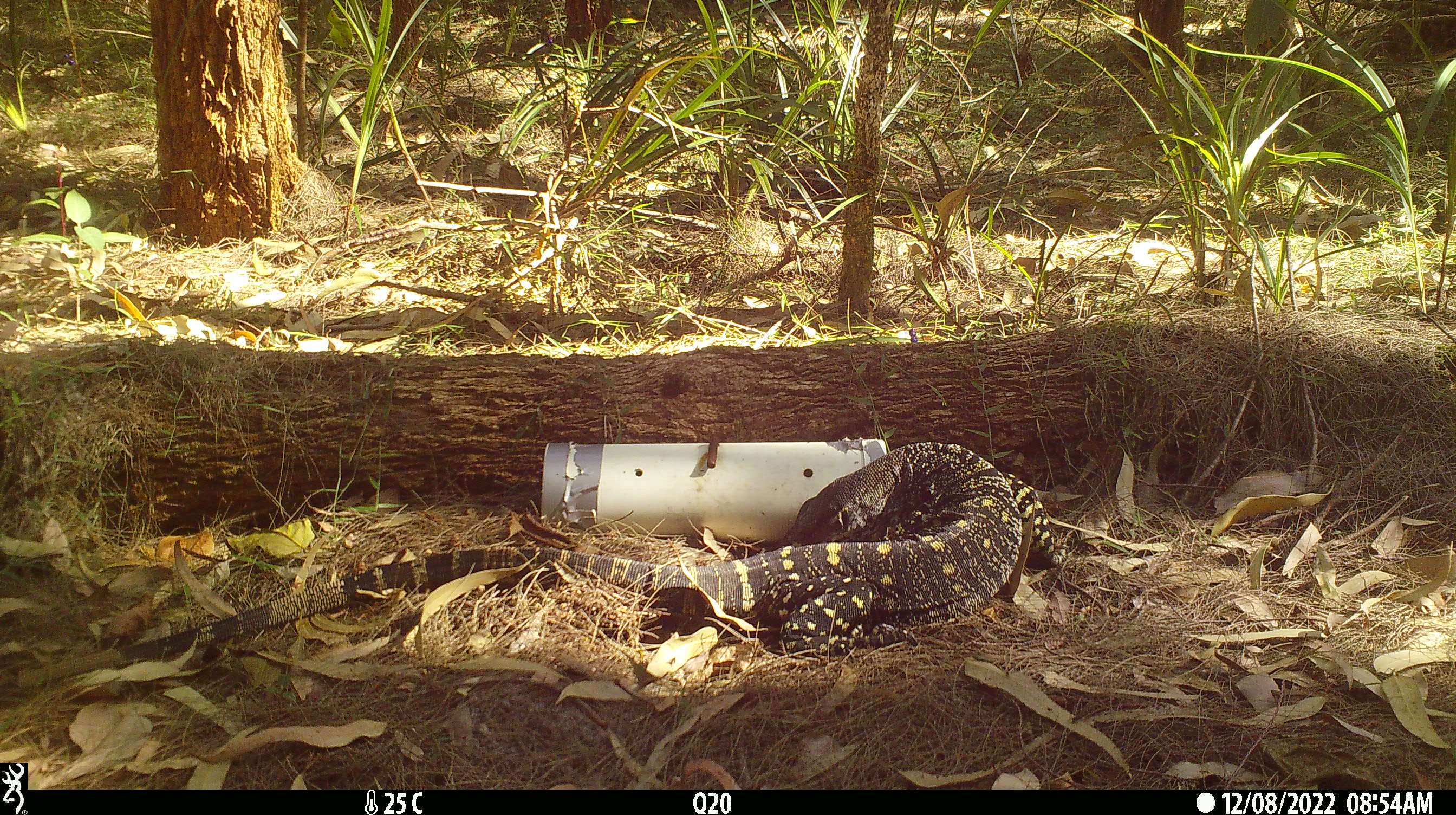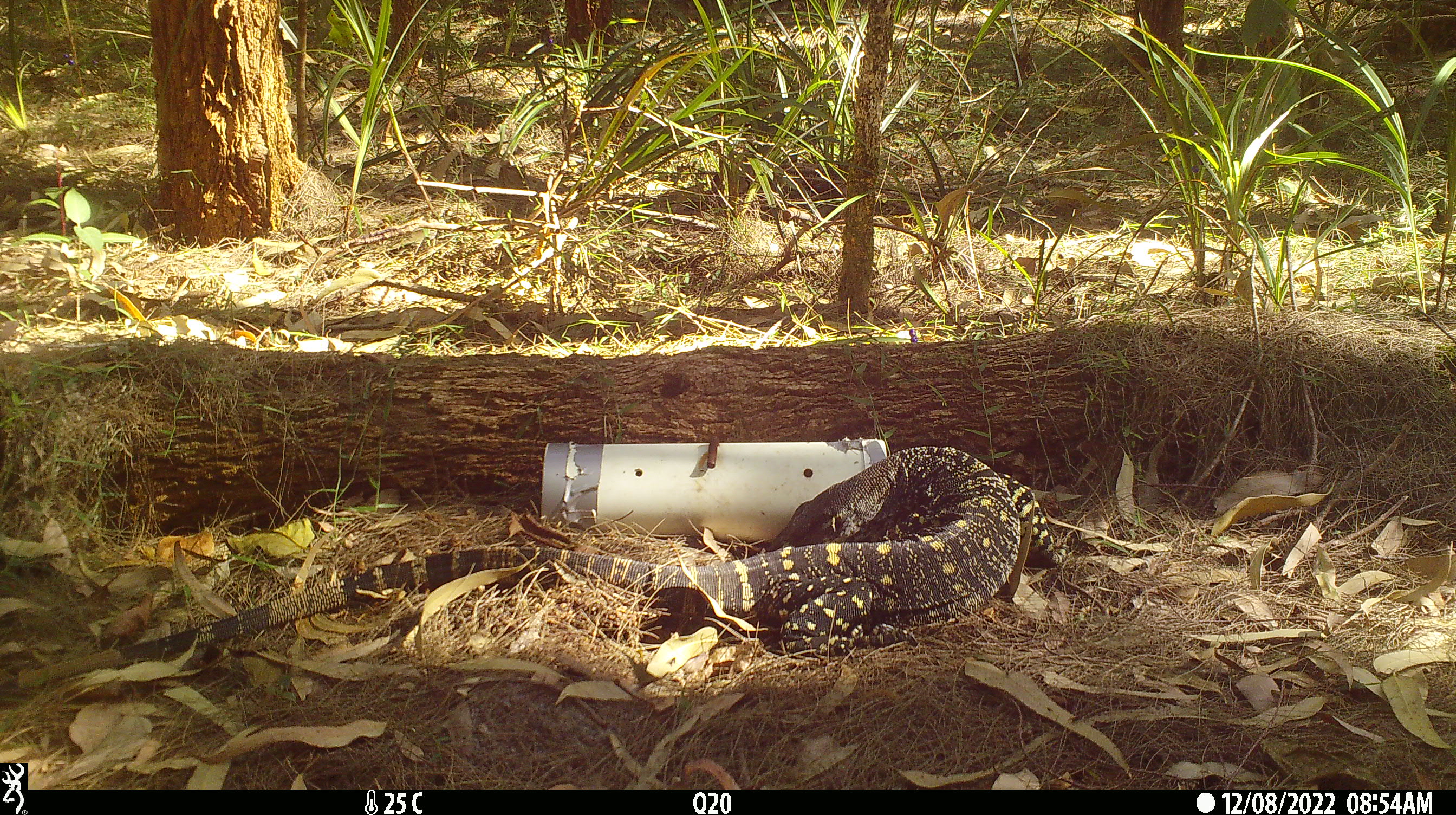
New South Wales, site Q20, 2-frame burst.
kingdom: Animalia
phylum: Chordata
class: Reptilia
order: Squamata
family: Varanidae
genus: Varanus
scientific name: Varanus varius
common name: lace monitor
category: goanna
Goanna (lace monitor) (Varanus varius).